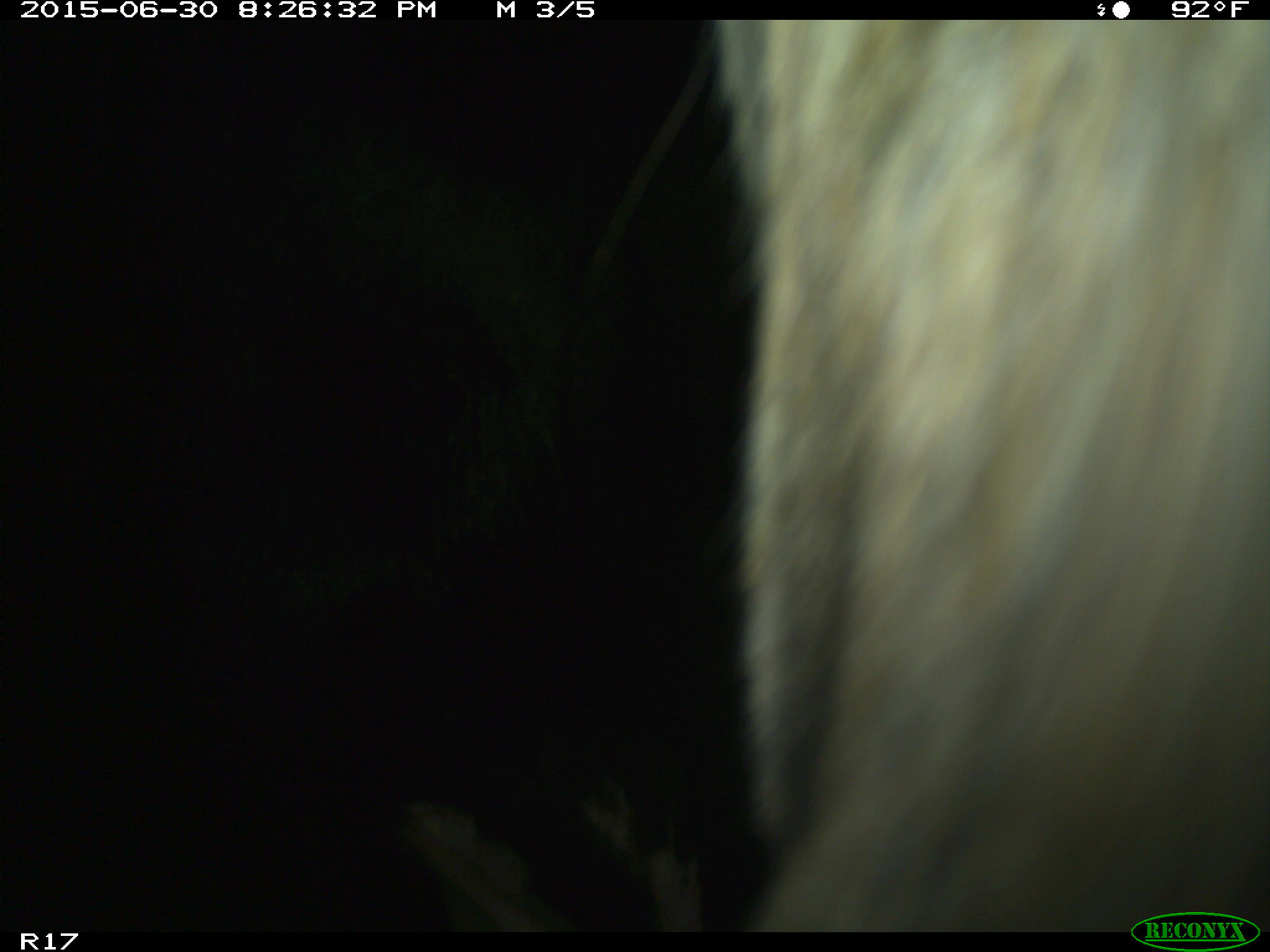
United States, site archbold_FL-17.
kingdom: Animalia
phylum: Chordata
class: Mammalia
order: Artiodactyla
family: Bovidae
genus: Bos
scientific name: Bos taurus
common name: domestic cow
Bos taurus (domestic cow).